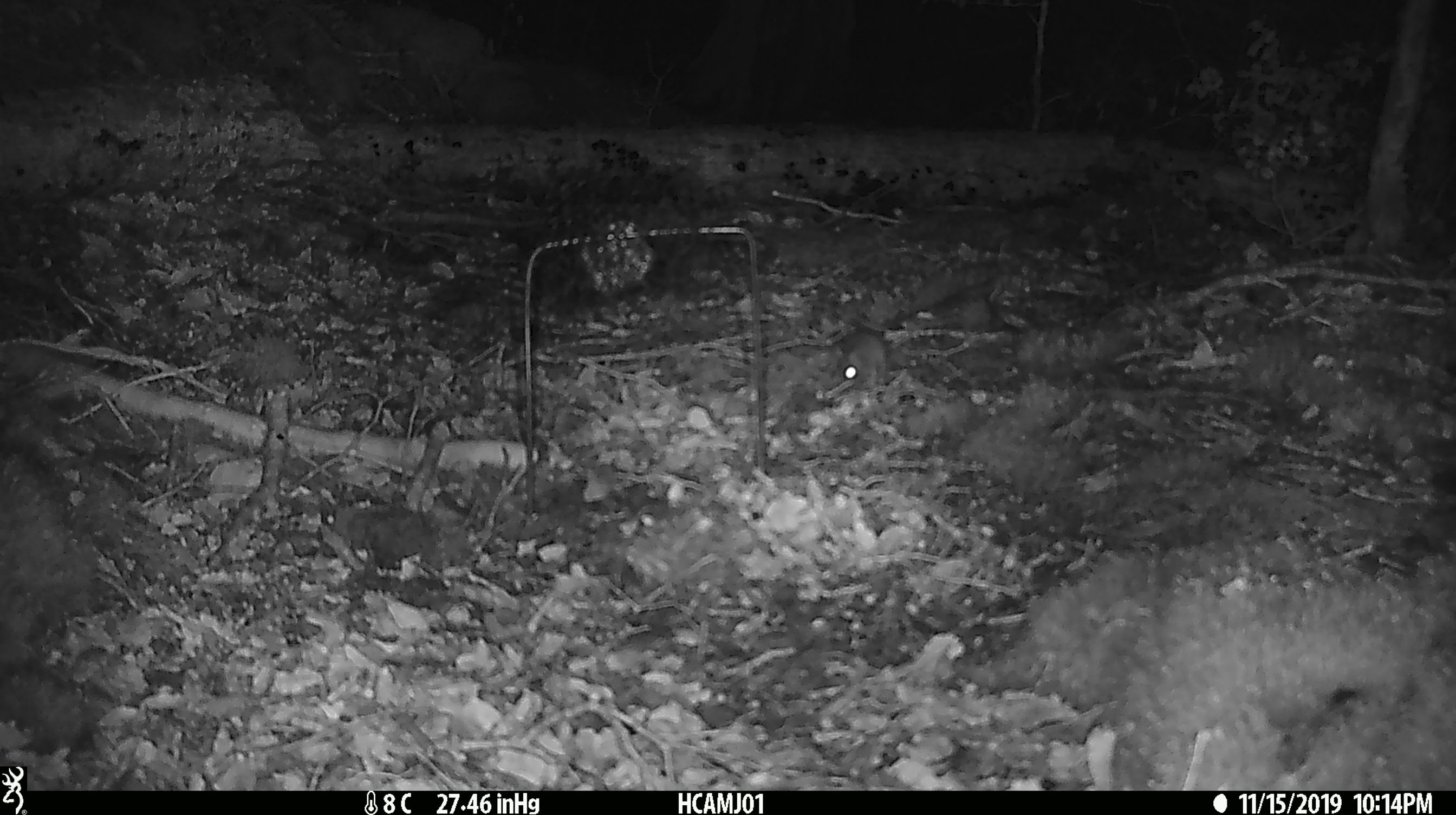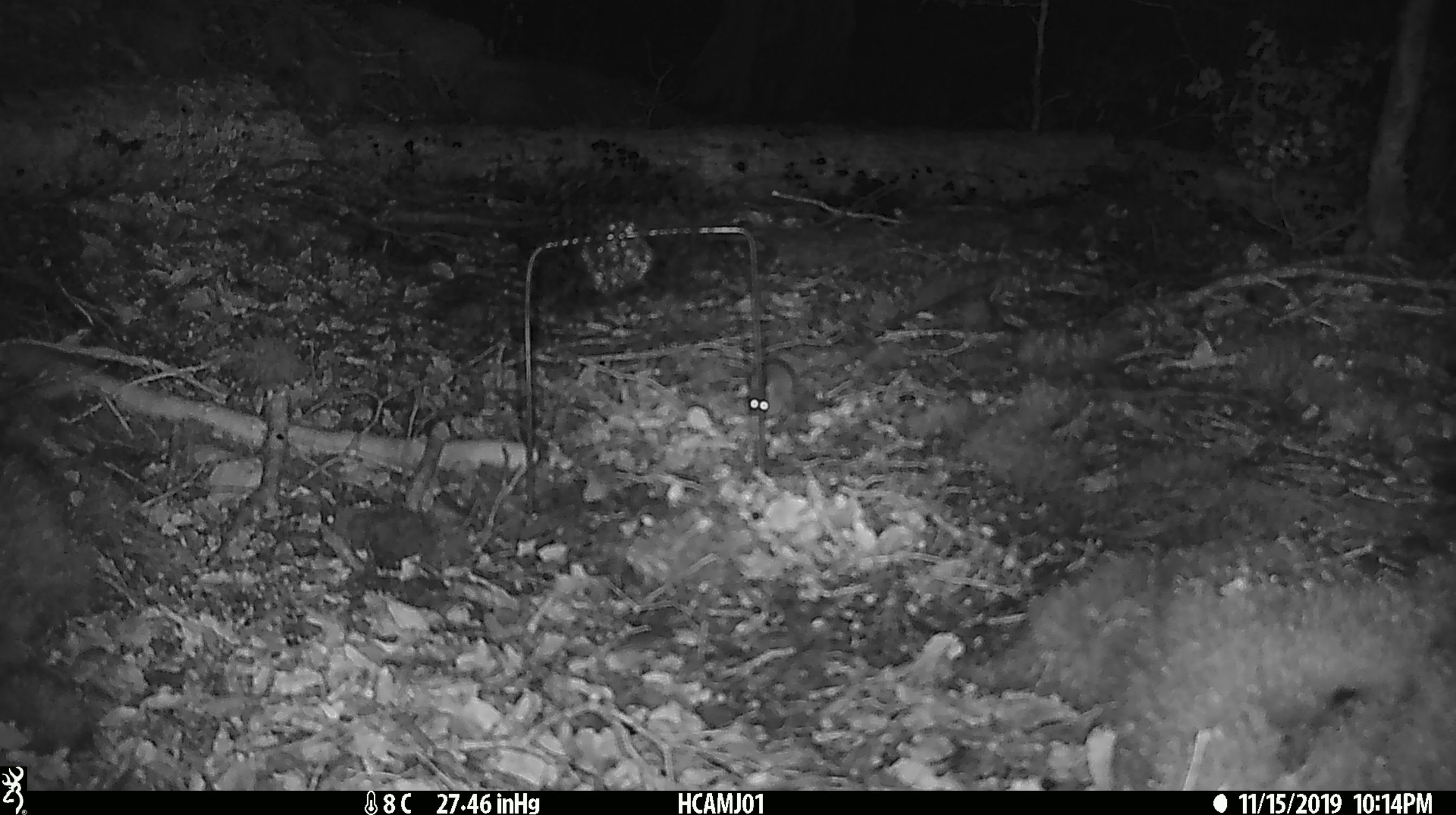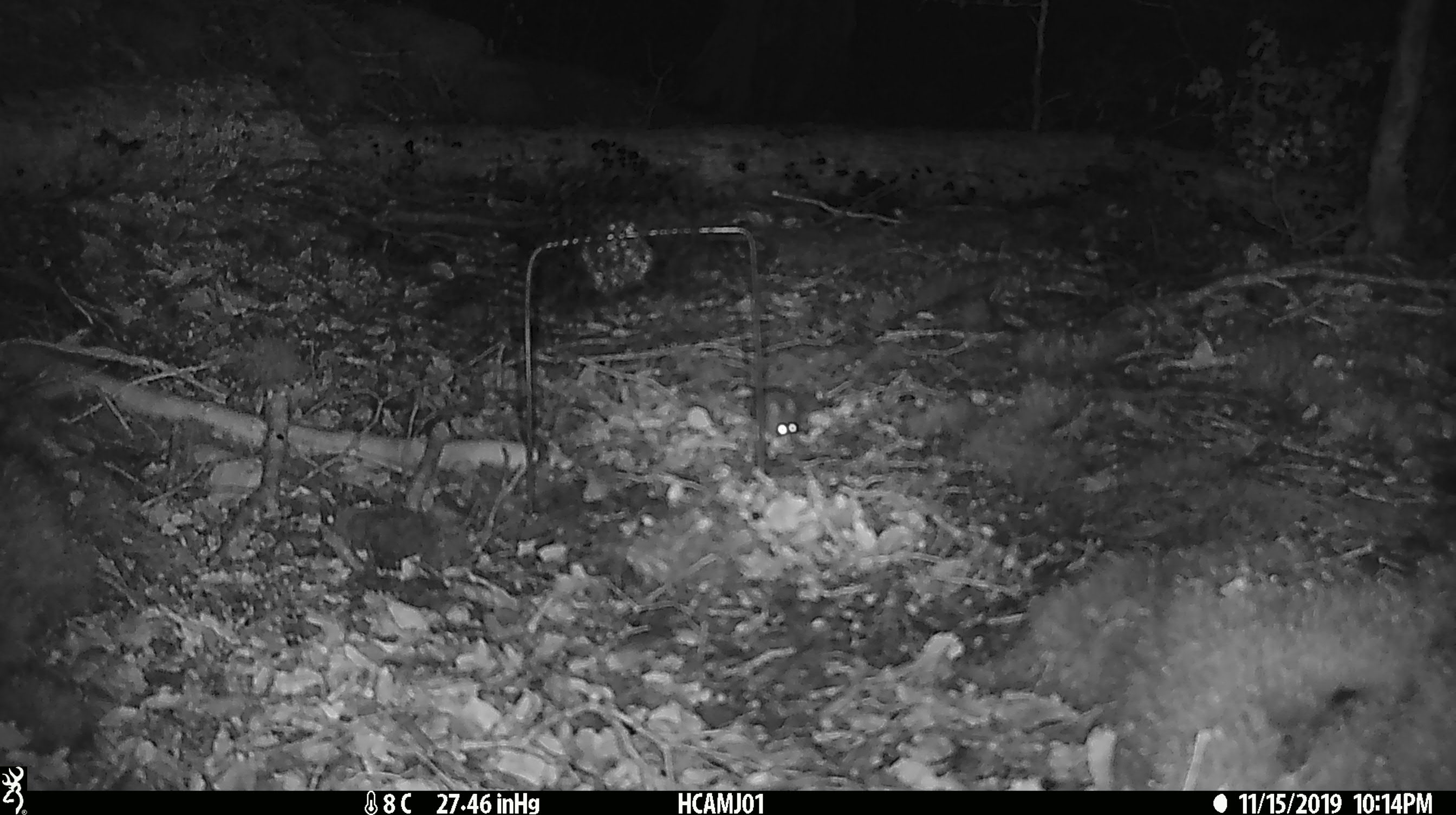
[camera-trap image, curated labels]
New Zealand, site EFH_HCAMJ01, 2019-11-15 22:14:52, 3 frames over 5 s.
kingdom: Animalia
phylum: Chordata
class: Mammalia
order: Rodentia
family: Muridae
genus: Mus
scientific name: Mus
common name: mouse